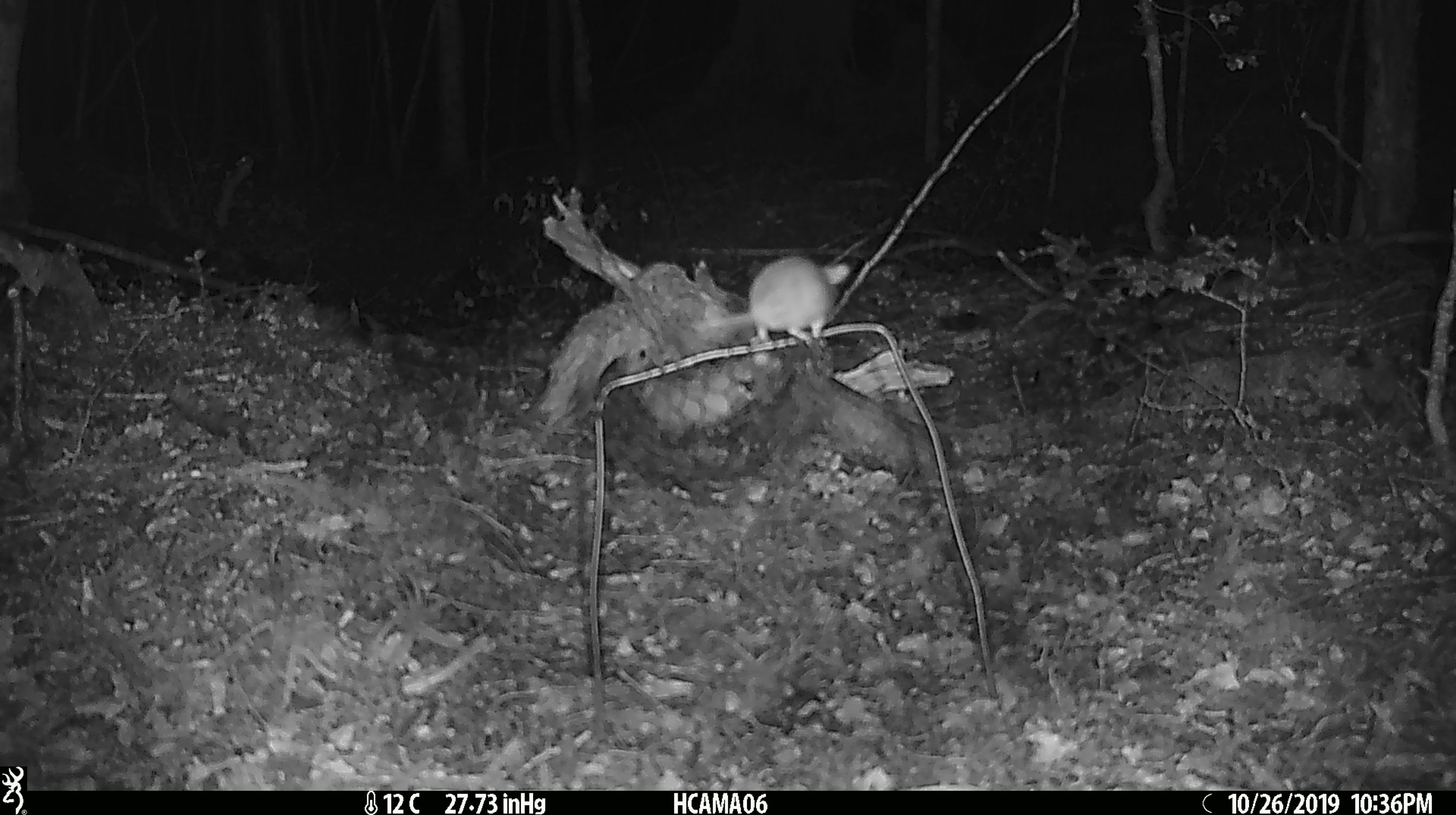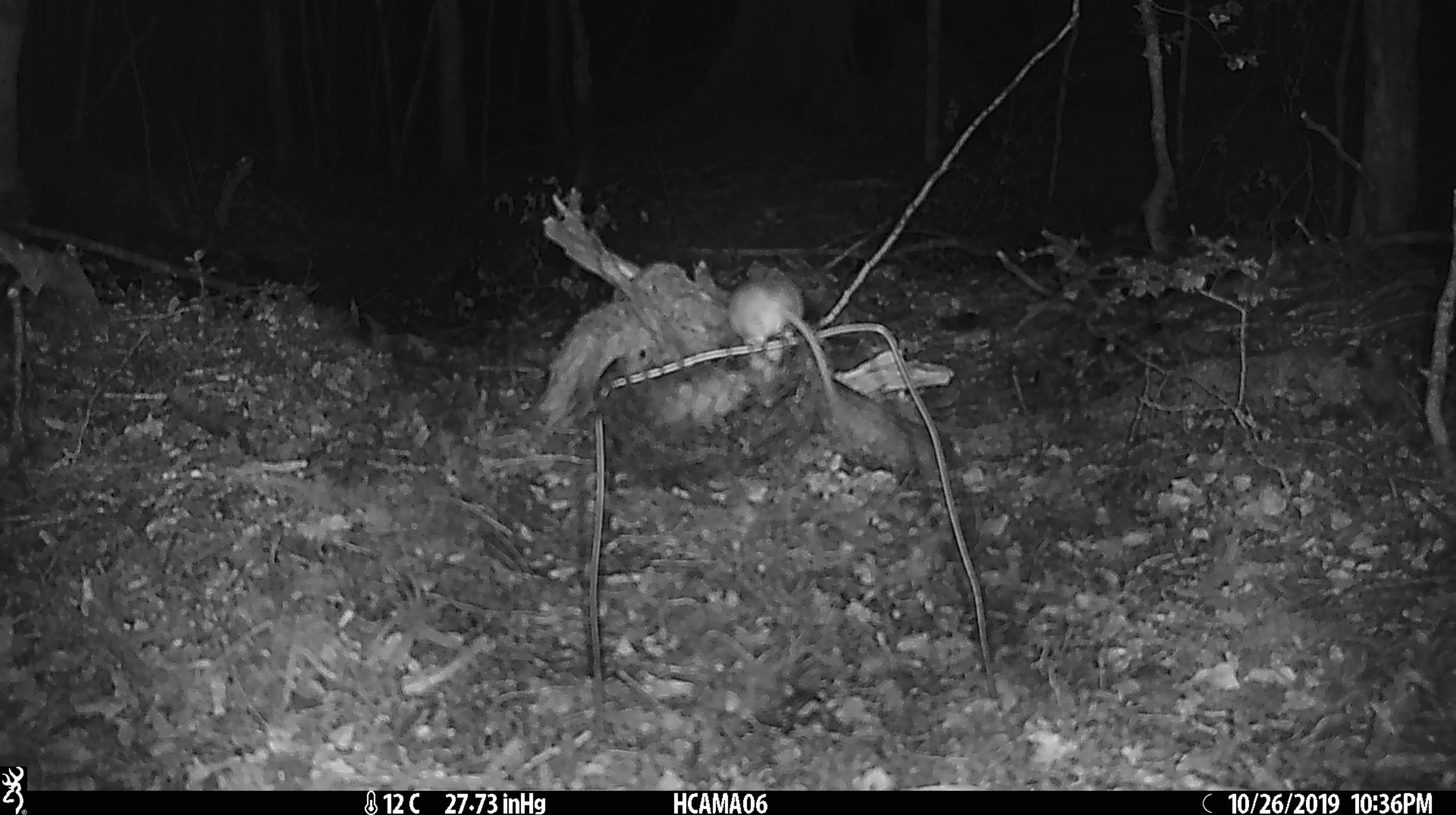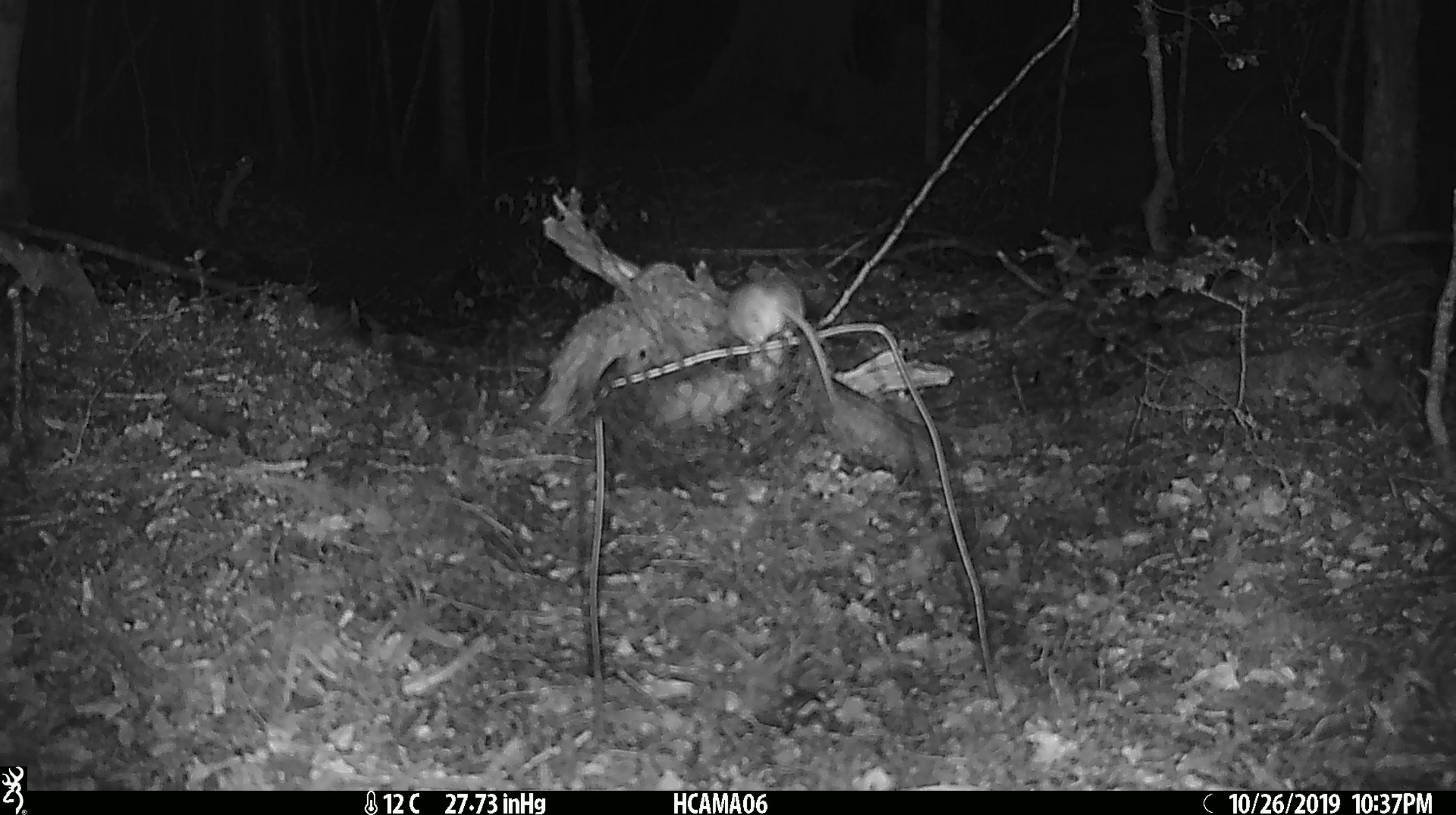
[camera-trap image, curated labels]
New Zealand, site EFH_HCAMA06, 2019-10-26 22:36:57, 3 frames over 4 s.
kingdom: Animalia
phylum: Chordata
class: Mammalia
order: Rodentia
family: Muridae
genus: Mus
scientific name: Mus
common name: mouse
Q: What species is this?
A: Mouse (Mus).